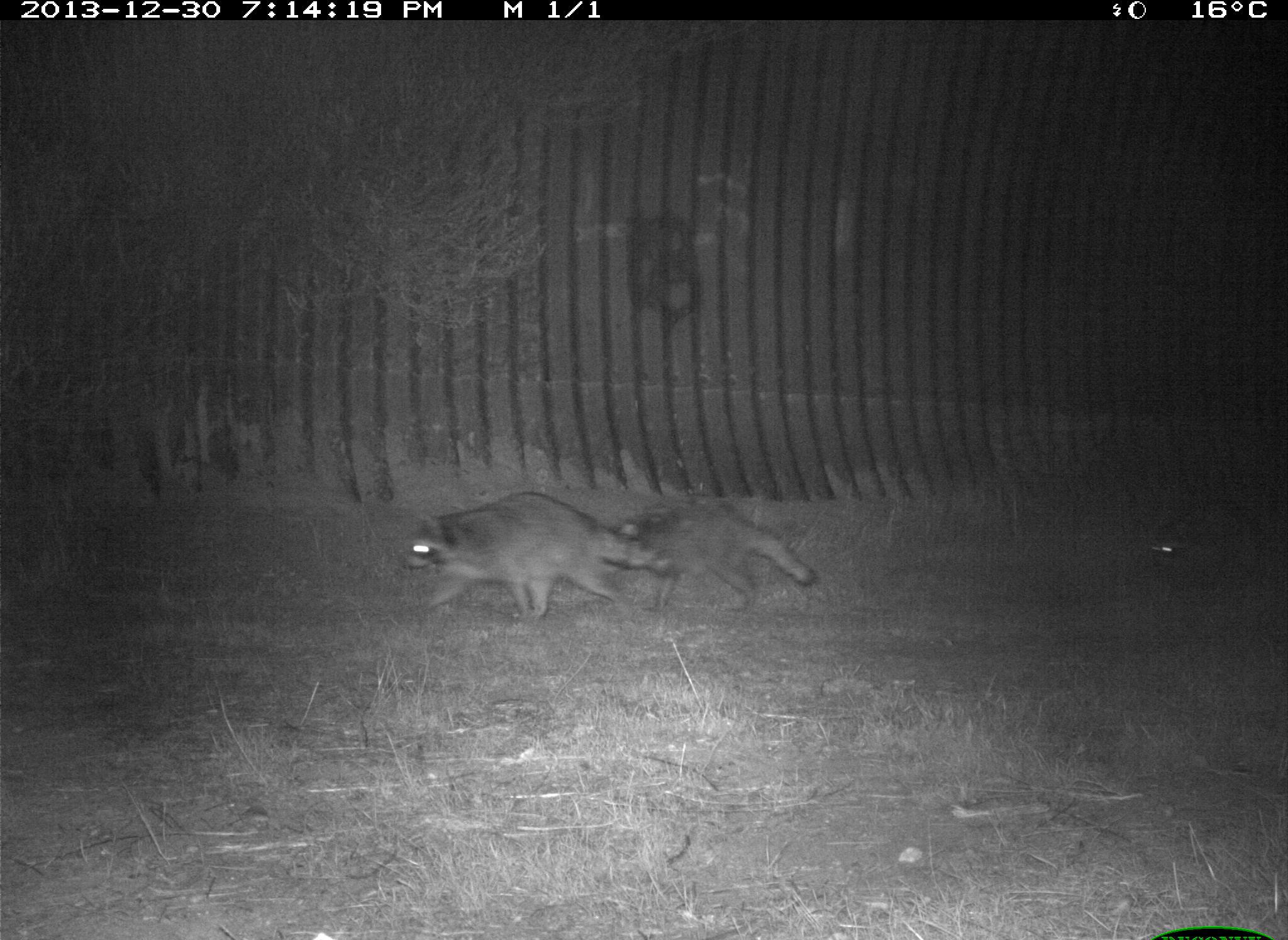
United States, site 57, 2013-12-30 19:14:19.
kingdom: Animalia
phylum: Chordata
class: Mammalia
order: Carnivora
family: Procyonidae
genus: Procyon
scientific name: Procyon lotor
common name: raccoon